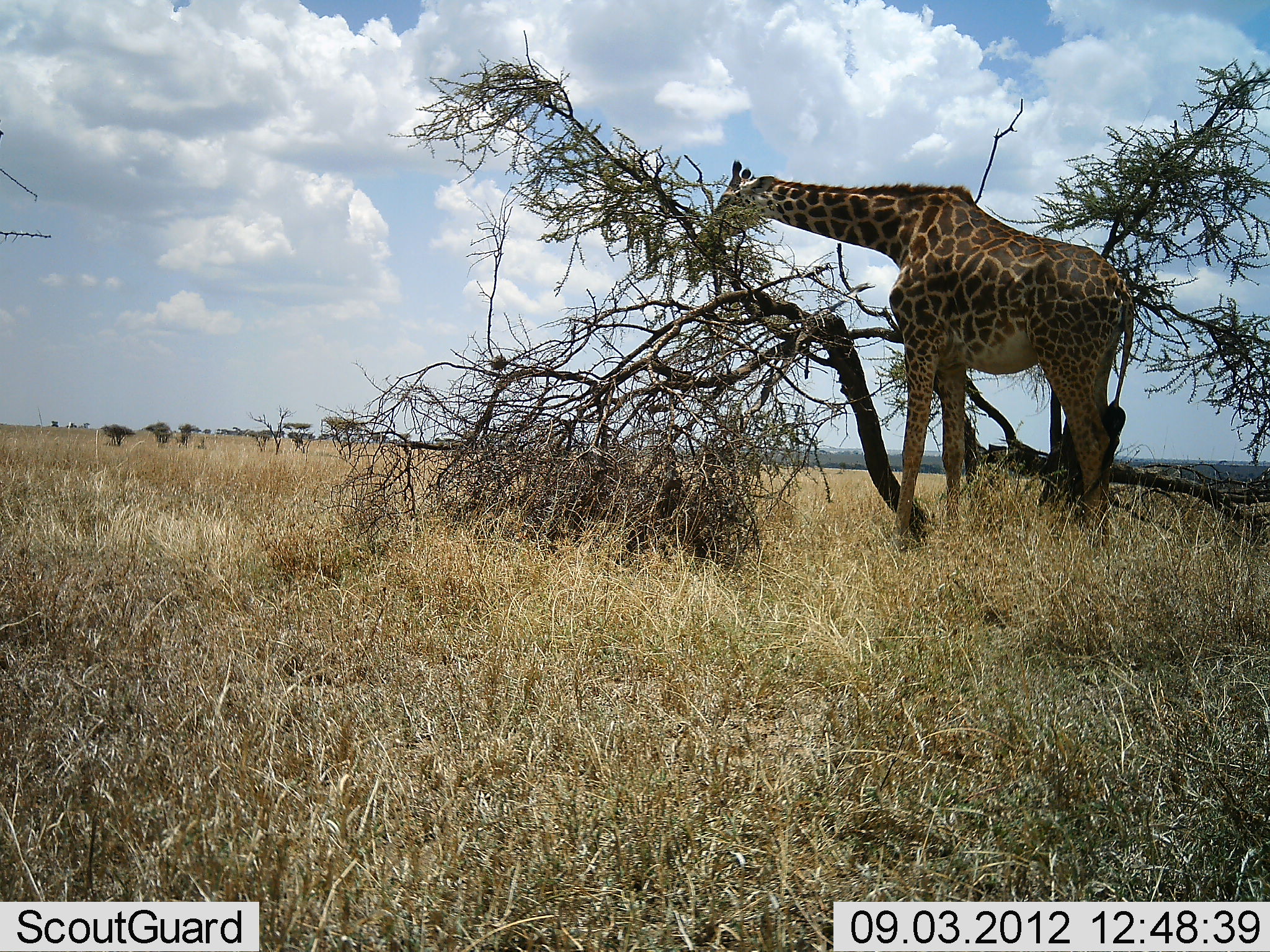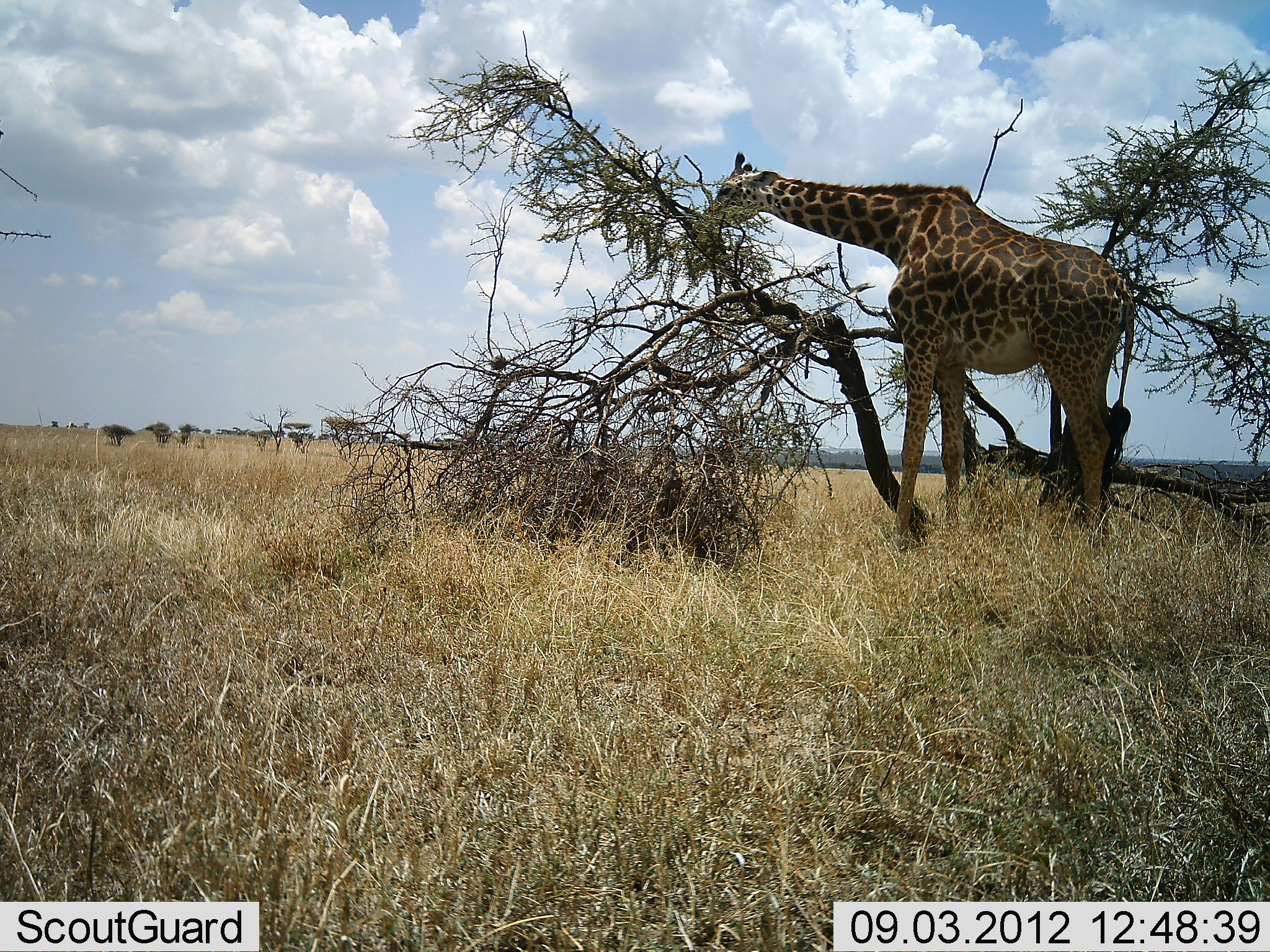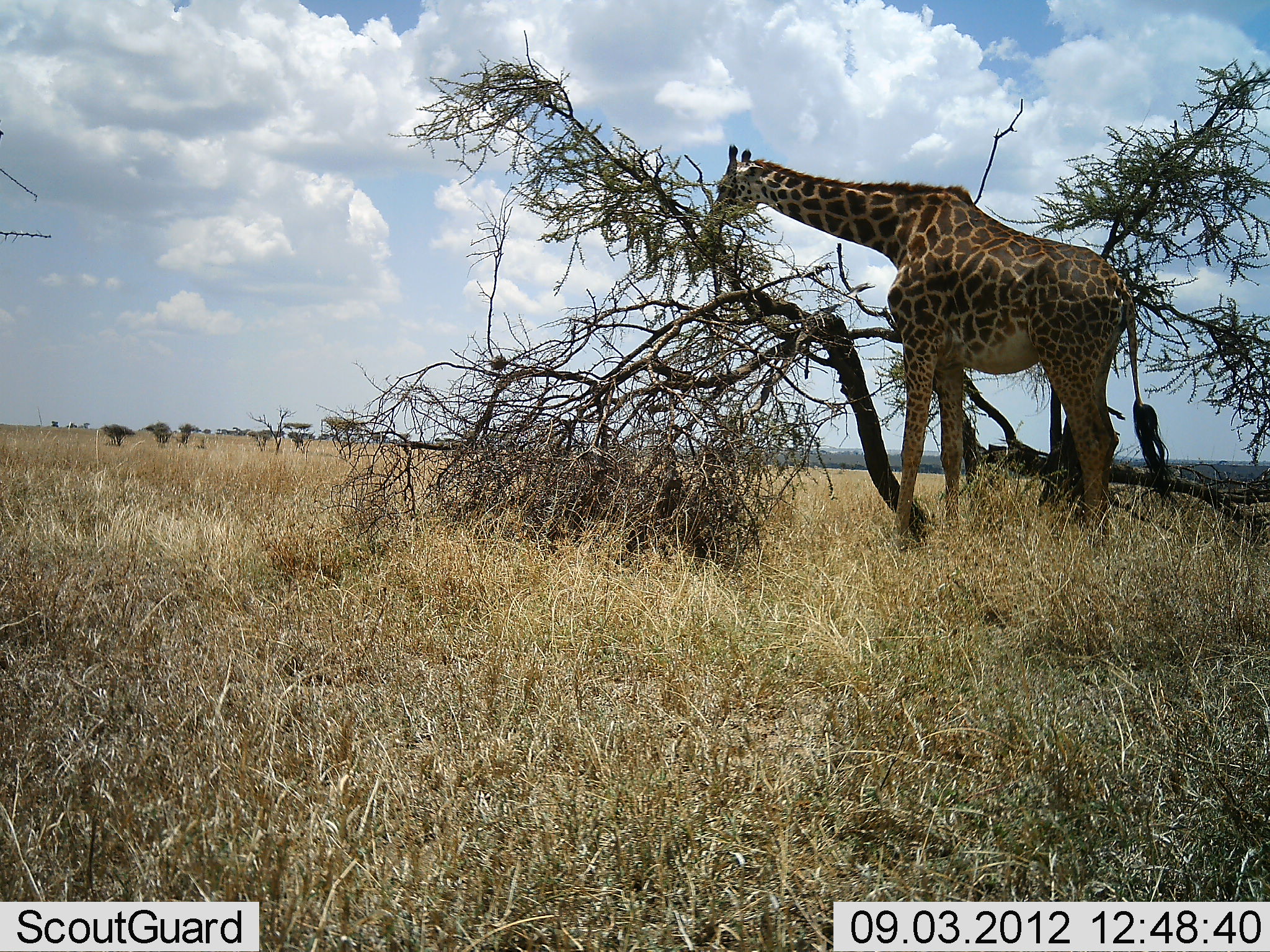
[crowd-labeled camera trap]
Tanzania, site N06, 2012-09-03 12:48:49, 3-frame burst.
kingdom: Animalia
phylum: Chordata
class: Mammalia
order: Artiodactyla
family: Giraffidae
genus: Giraffa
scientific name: Giraffa camelopardalis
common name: giraffe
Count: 1.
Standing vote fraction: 30%.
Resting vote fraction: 0%.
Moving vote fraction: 0%.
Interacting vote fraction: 0%.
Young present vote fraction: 0%.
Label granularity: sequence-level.